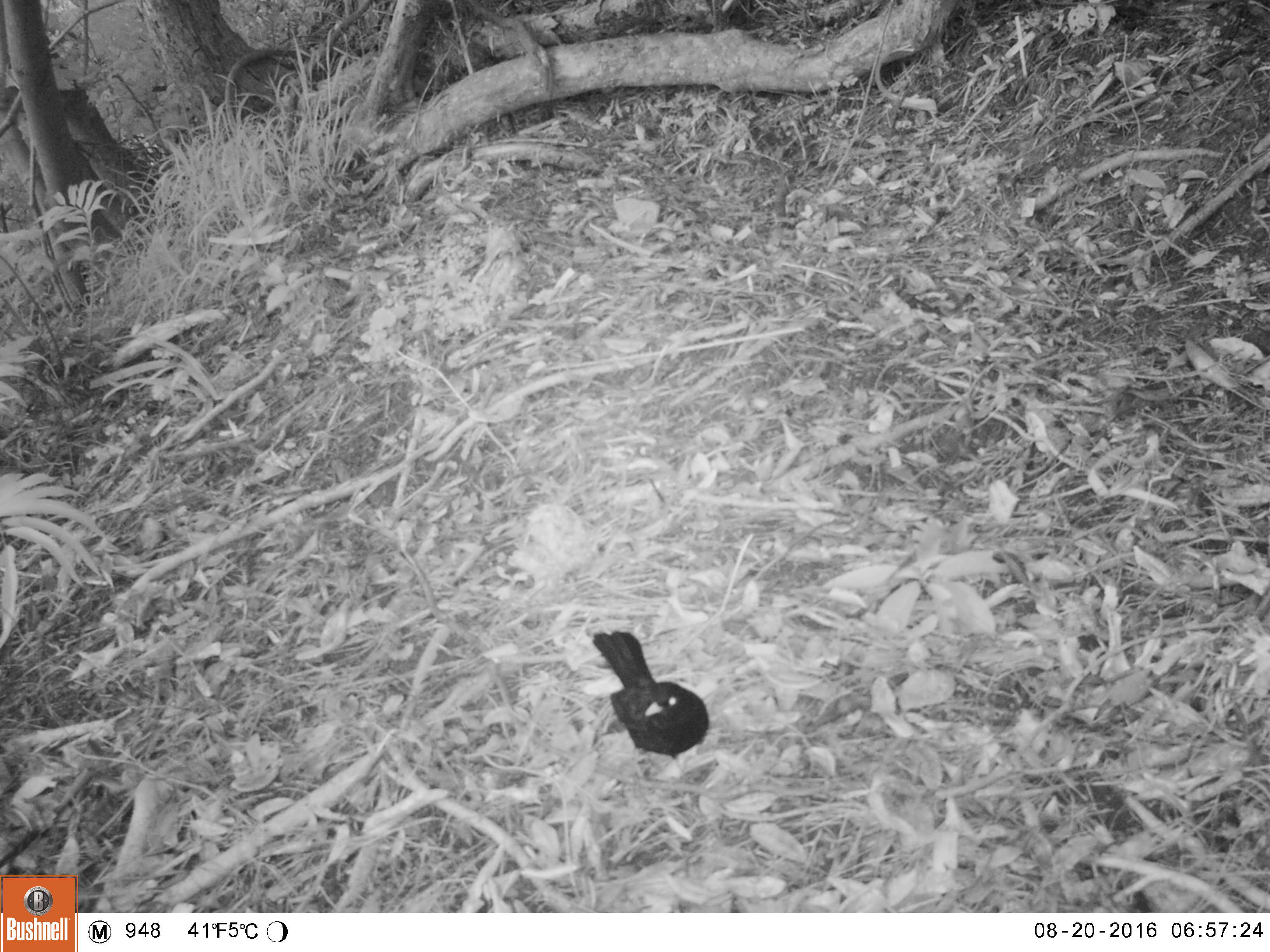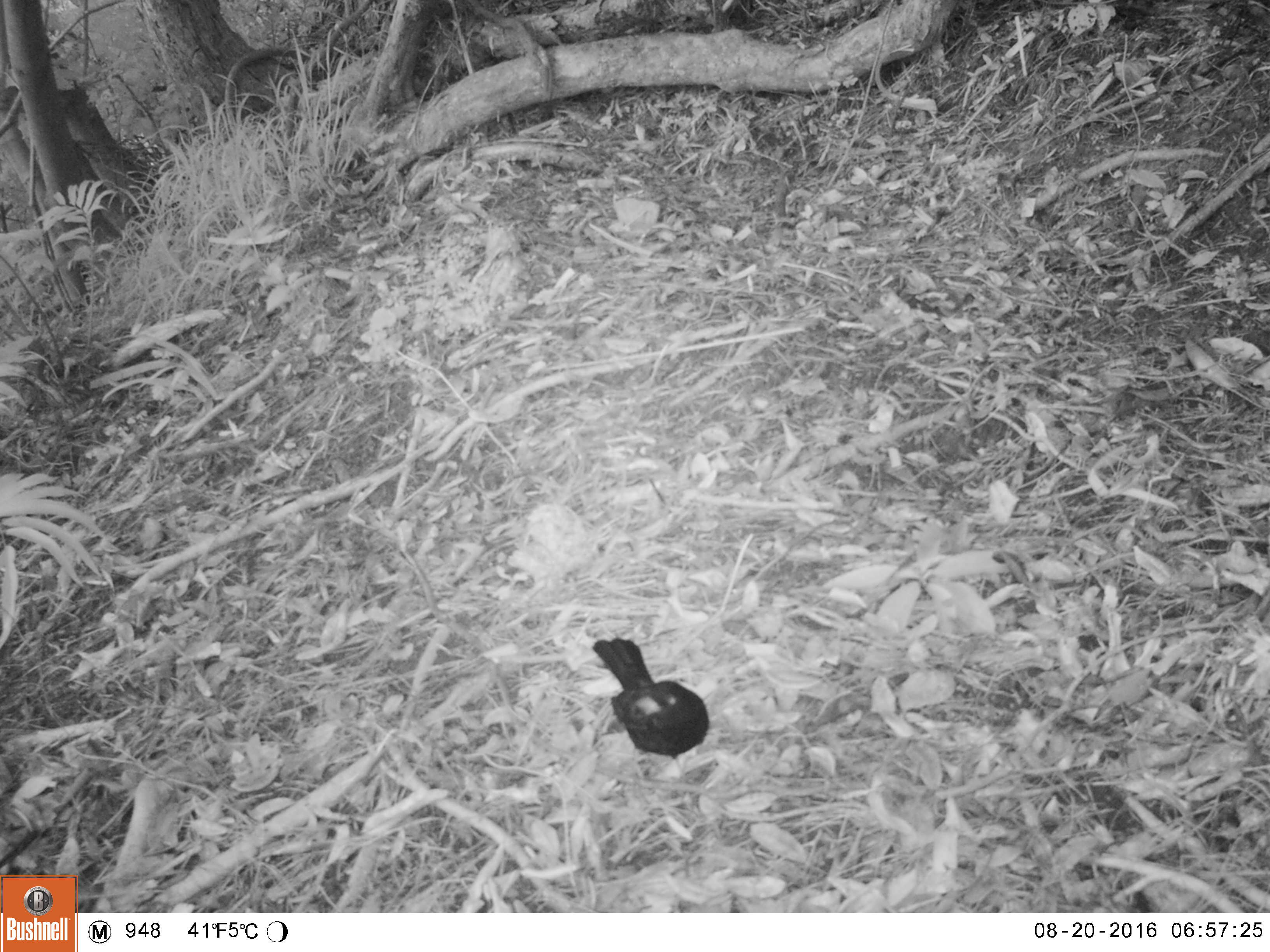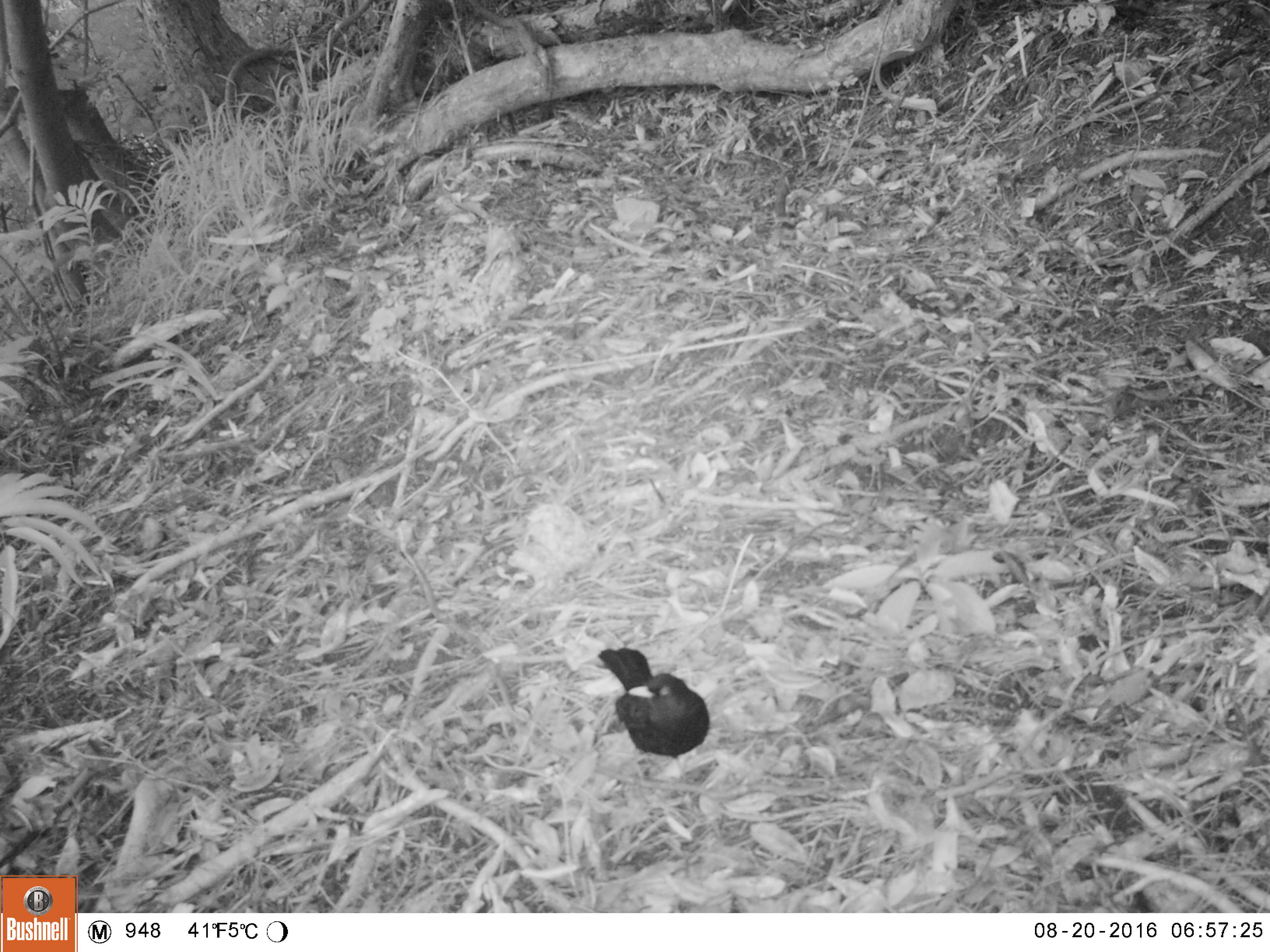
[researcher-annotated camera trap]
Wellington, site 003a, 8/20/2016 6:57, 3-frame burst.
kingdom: Animalia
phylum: Chordata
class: Aves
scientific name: Aves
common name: bird